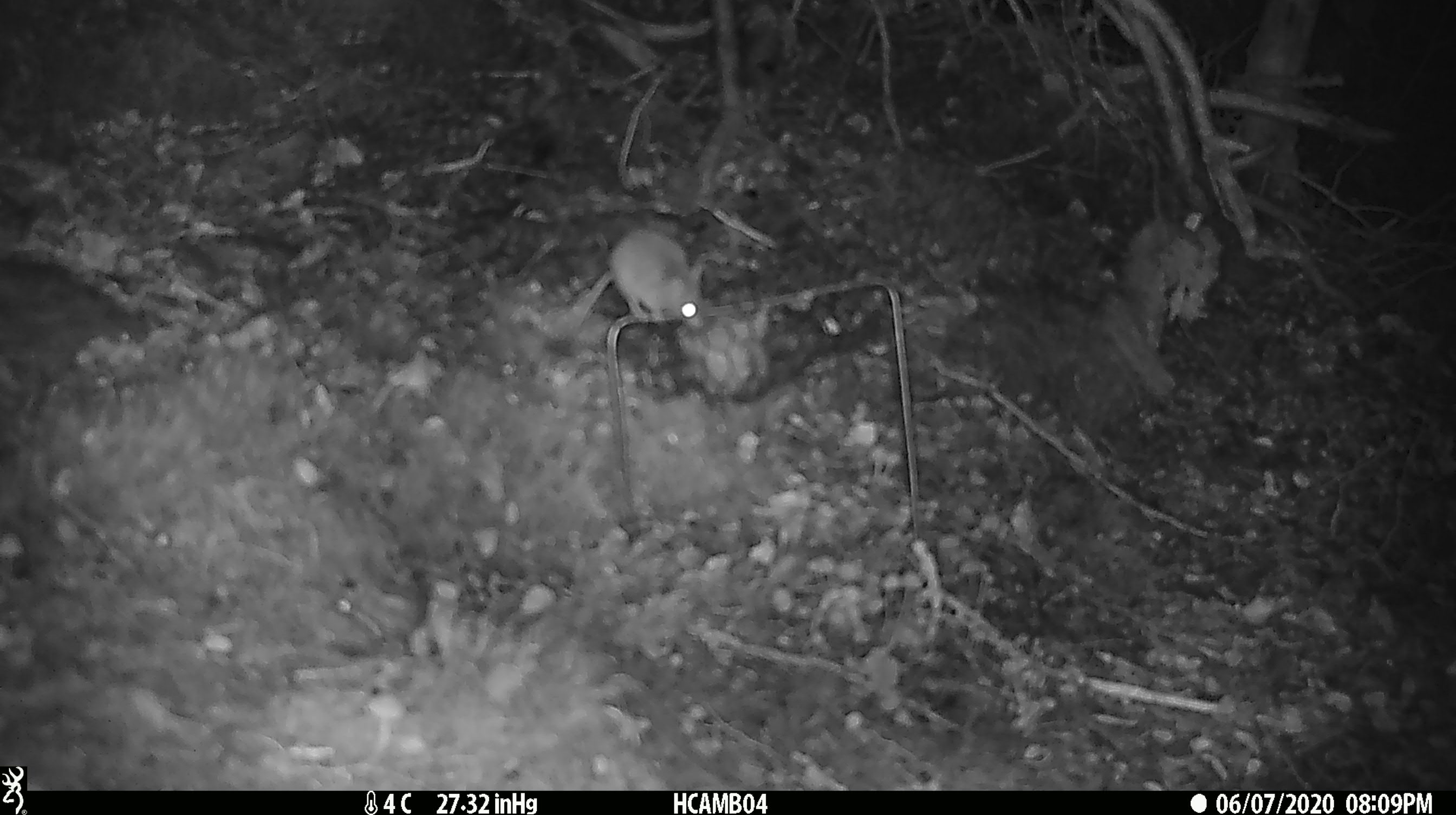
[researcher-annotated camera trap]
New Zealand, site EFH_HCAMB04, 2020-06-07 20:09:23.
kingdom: Animalia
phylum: Chordata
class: Mammalia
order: Rodentia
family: Muridae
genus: Mus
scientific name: Mus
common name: mouse